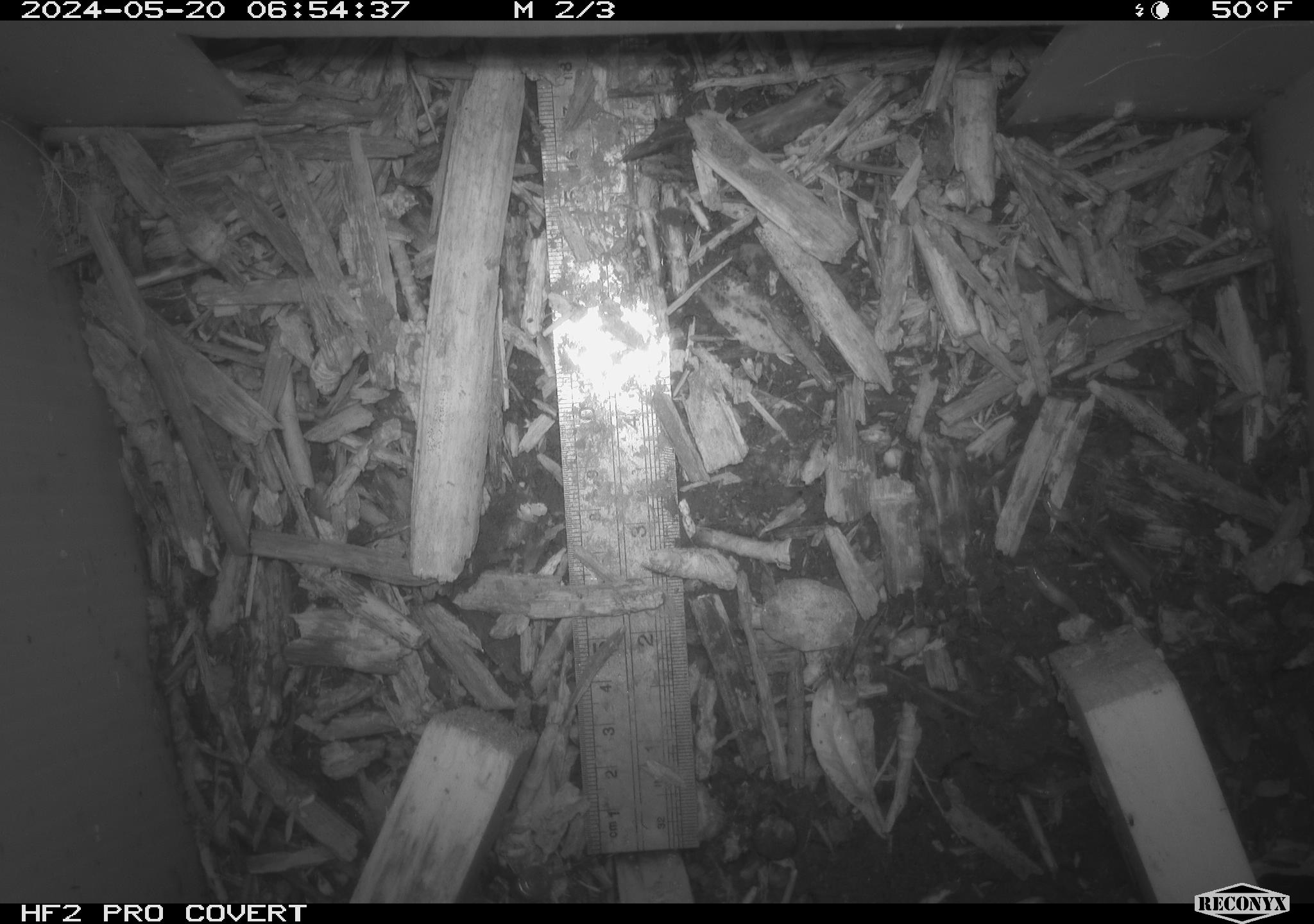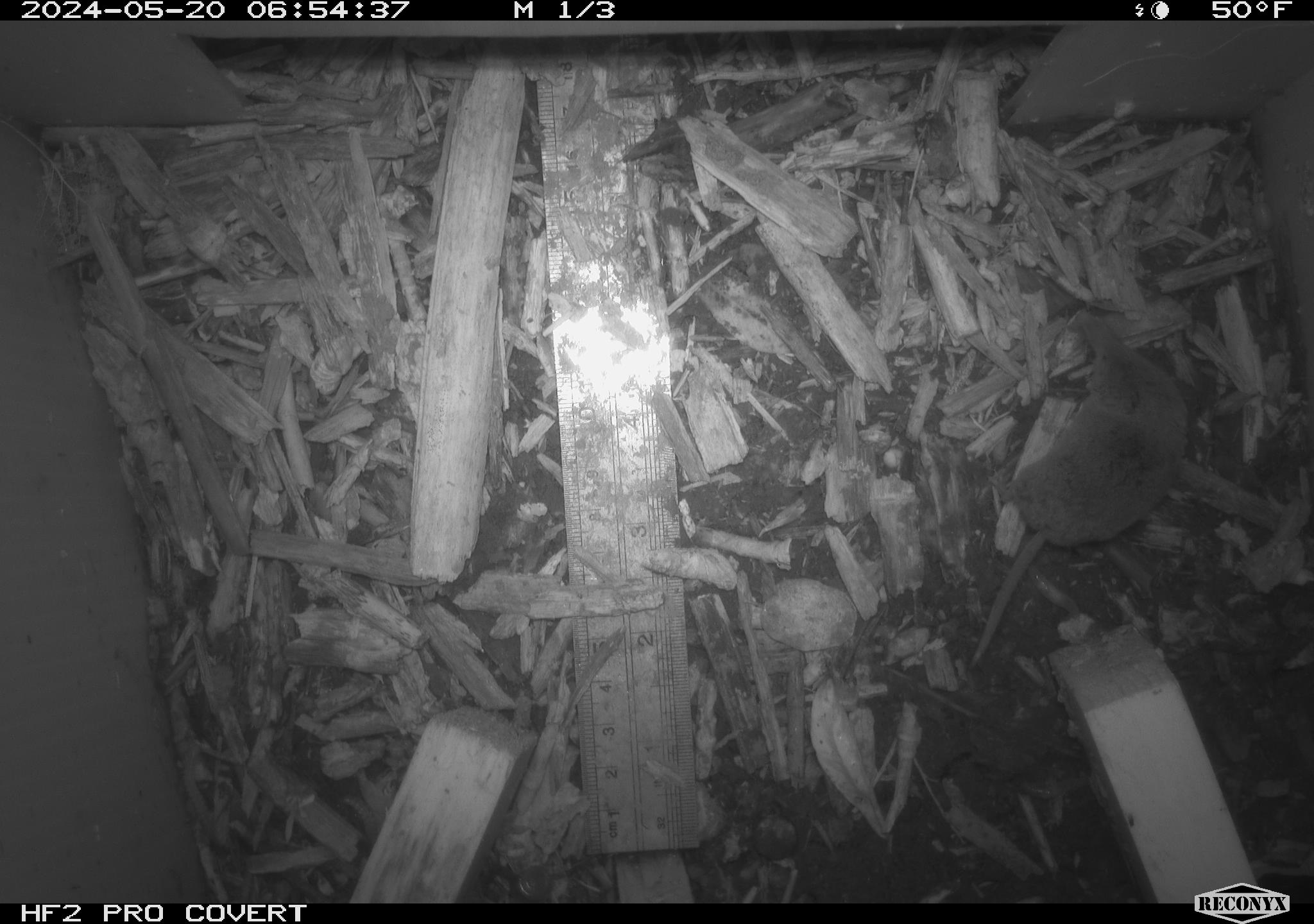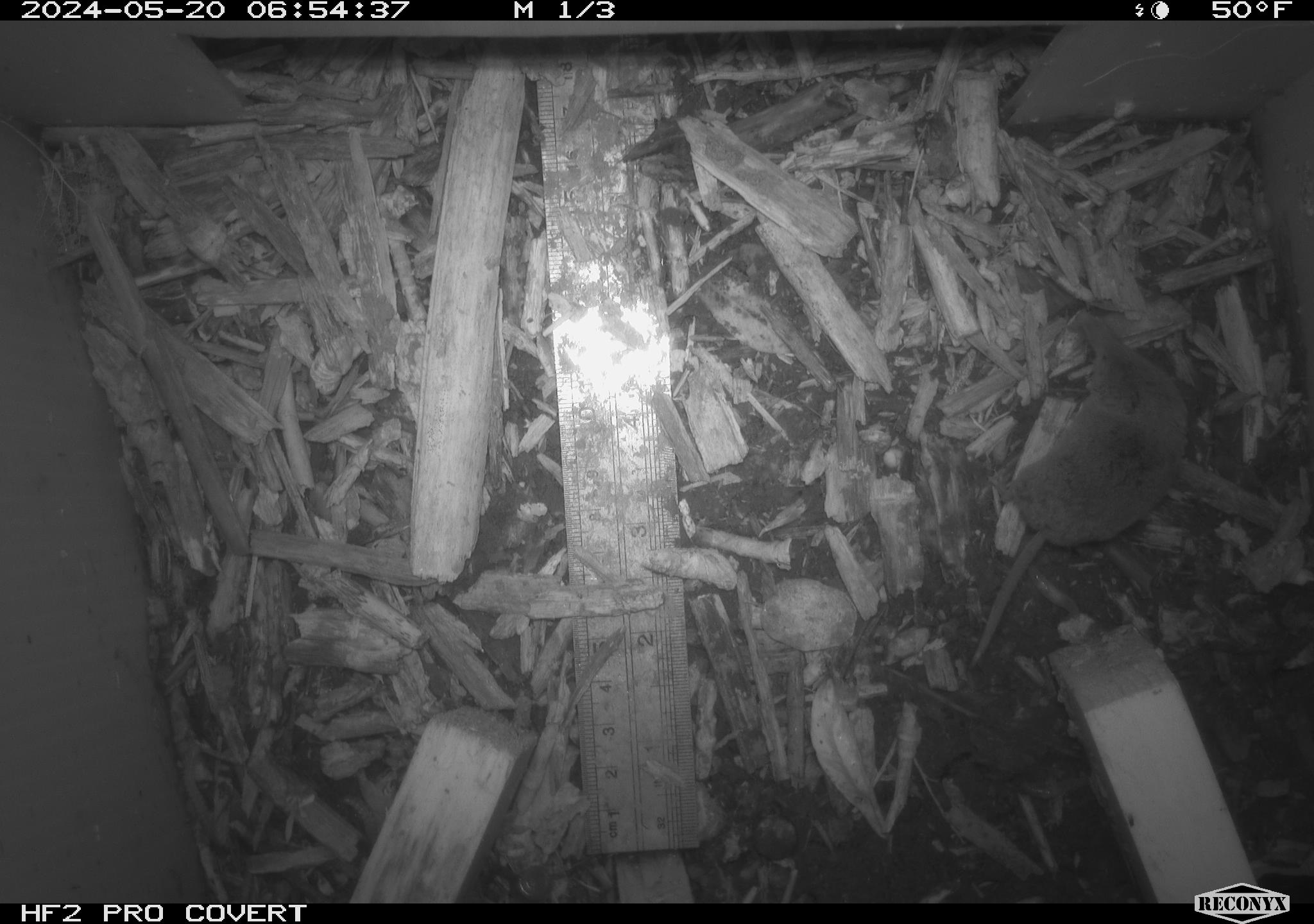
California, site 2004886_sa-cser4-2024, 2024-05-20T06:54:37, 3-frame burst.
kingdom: Animalia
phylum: Chordata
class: Mammalia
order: Eulipotyphla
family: Soricidae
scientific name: Soricidae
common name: shrews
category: soricidae family